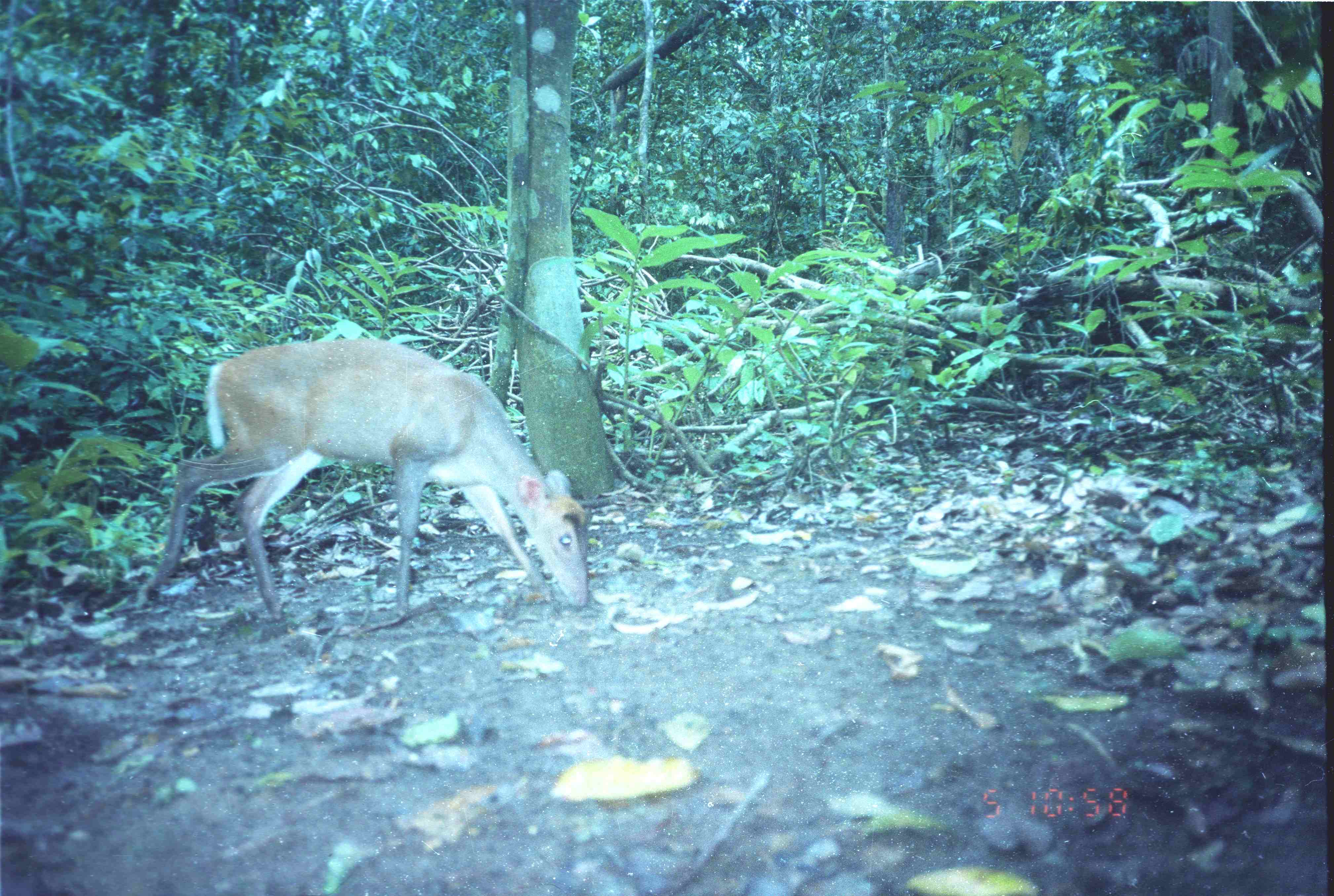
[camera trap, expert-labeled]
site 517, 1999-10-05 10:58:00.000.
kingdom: Animalia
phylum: Chordata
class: Mammalia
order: Artiodactyla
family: Cervidae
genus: Muntiacus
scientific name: Muntiacus muntjak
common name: southern red muntjac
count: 1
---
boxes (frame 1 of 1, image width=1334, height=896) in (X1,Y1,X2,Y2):
muntiacus muntjak: (144,335,591,621)